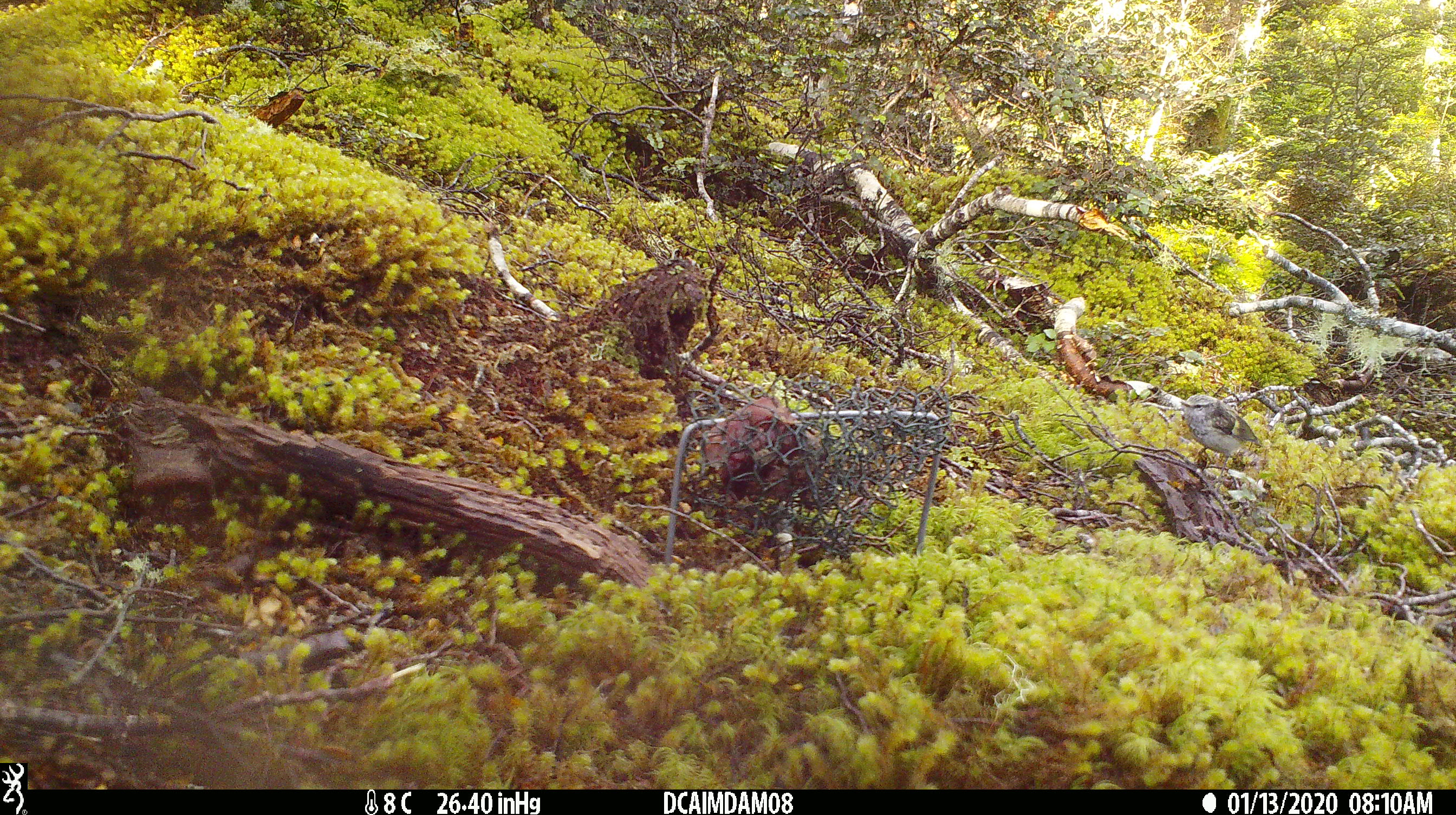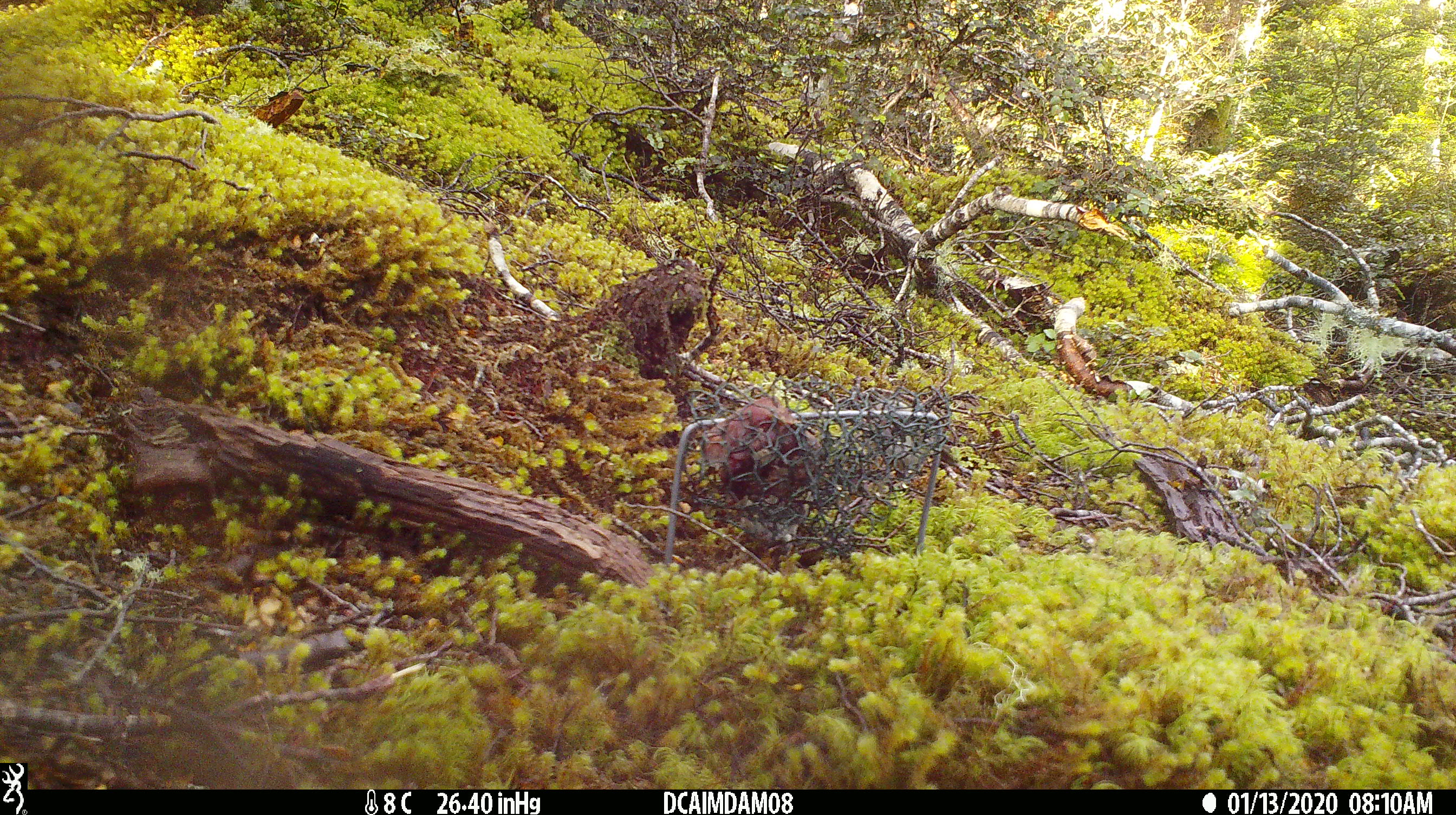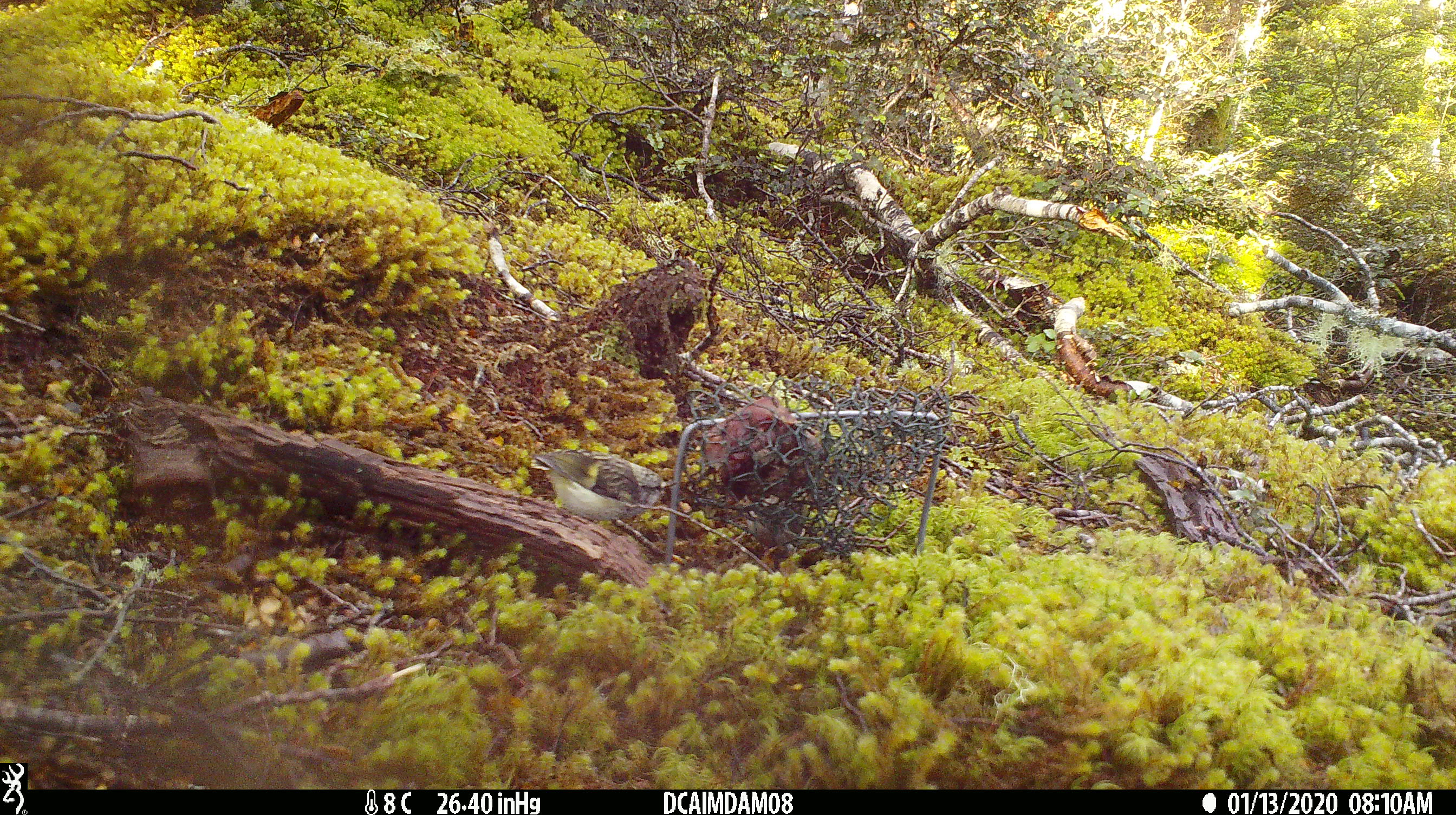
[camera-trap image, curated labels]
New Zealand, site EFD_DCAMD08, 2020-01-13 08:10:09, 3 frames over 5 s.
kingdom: Animalia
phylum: Chordata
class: Aves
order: Passeriformes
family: Acanthisittidae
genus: Acanthisitta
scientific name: Acanthisitta chloris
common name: rifleman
Rifleman (Acanthisitta chloris).